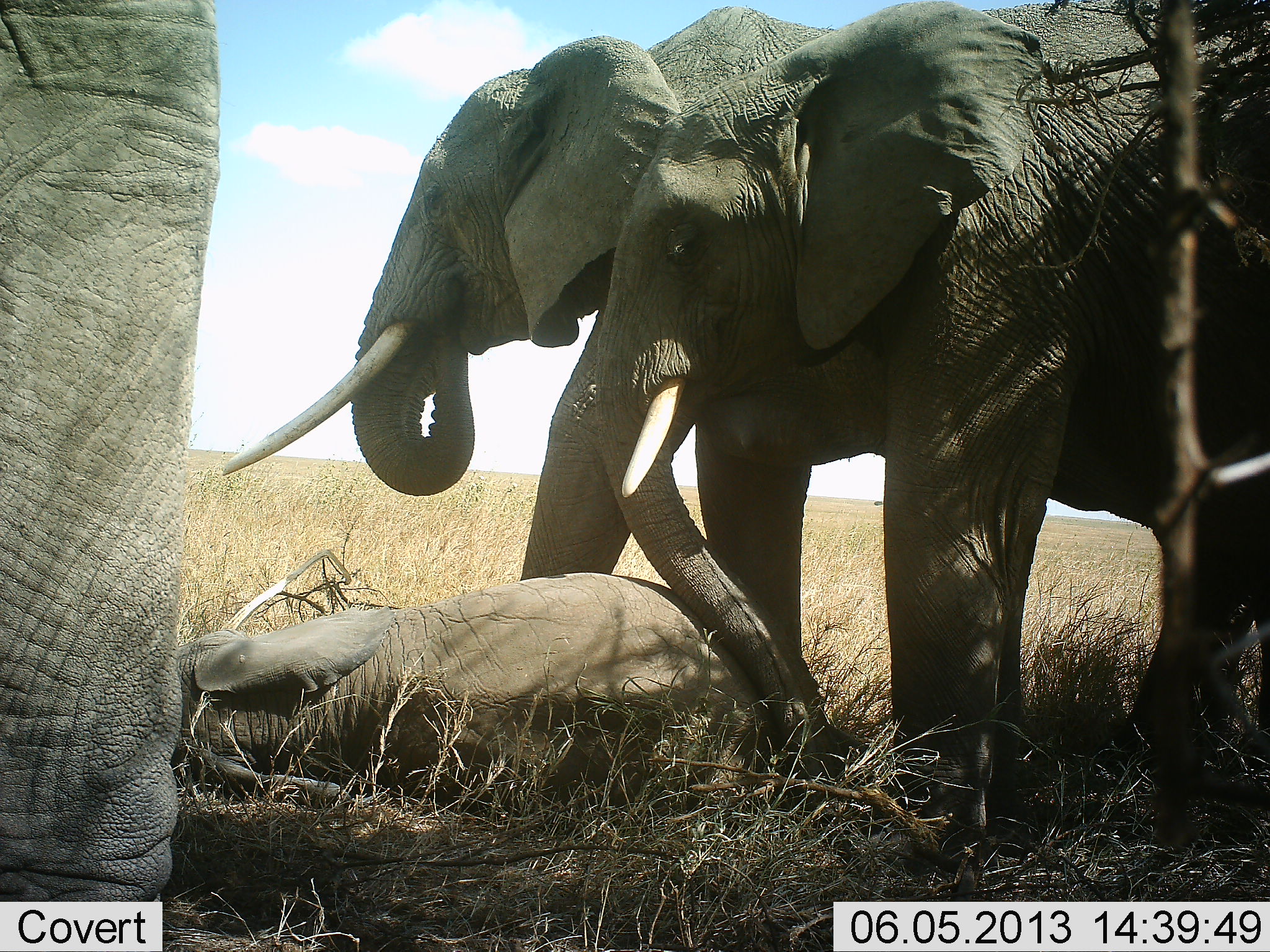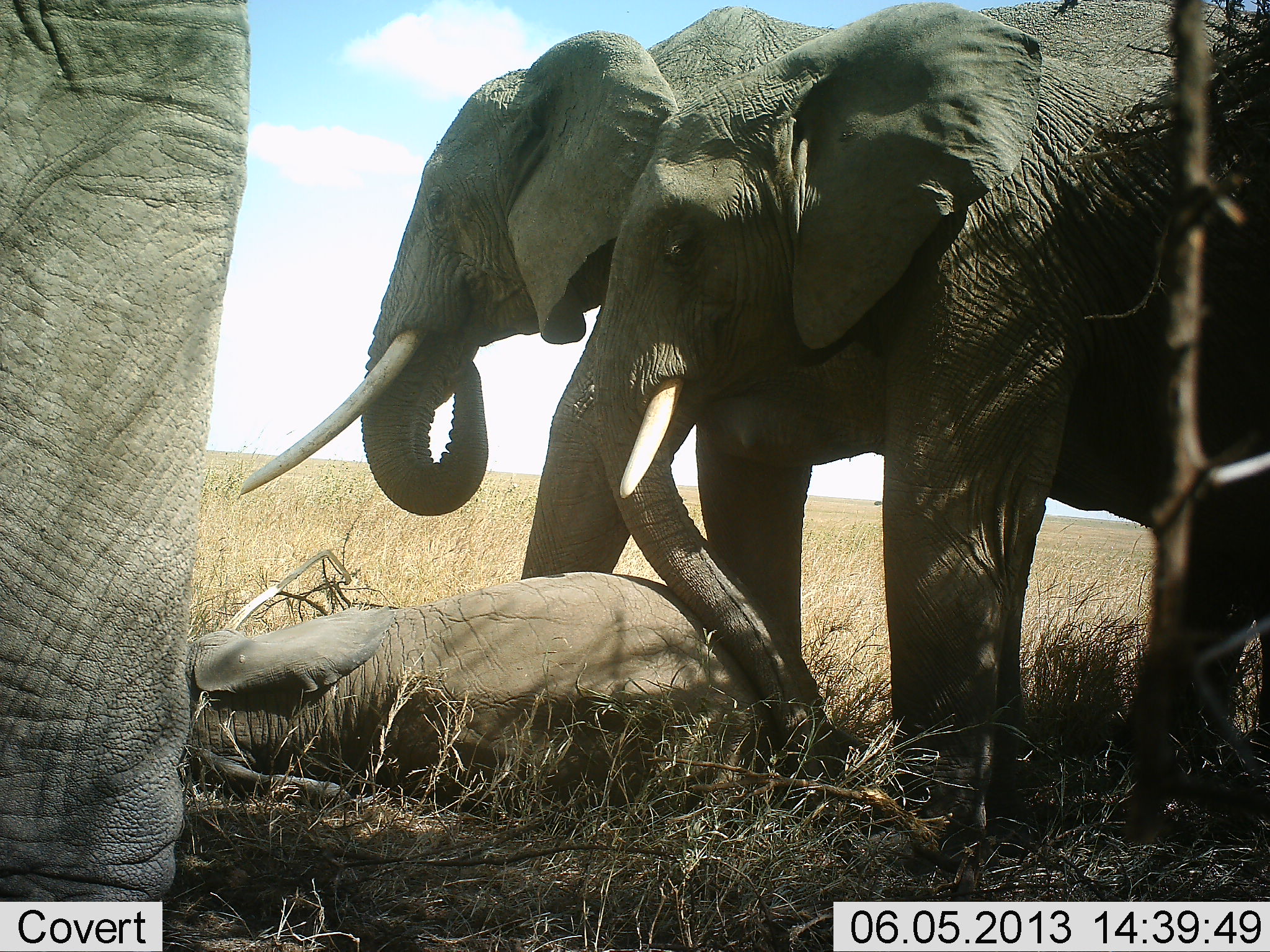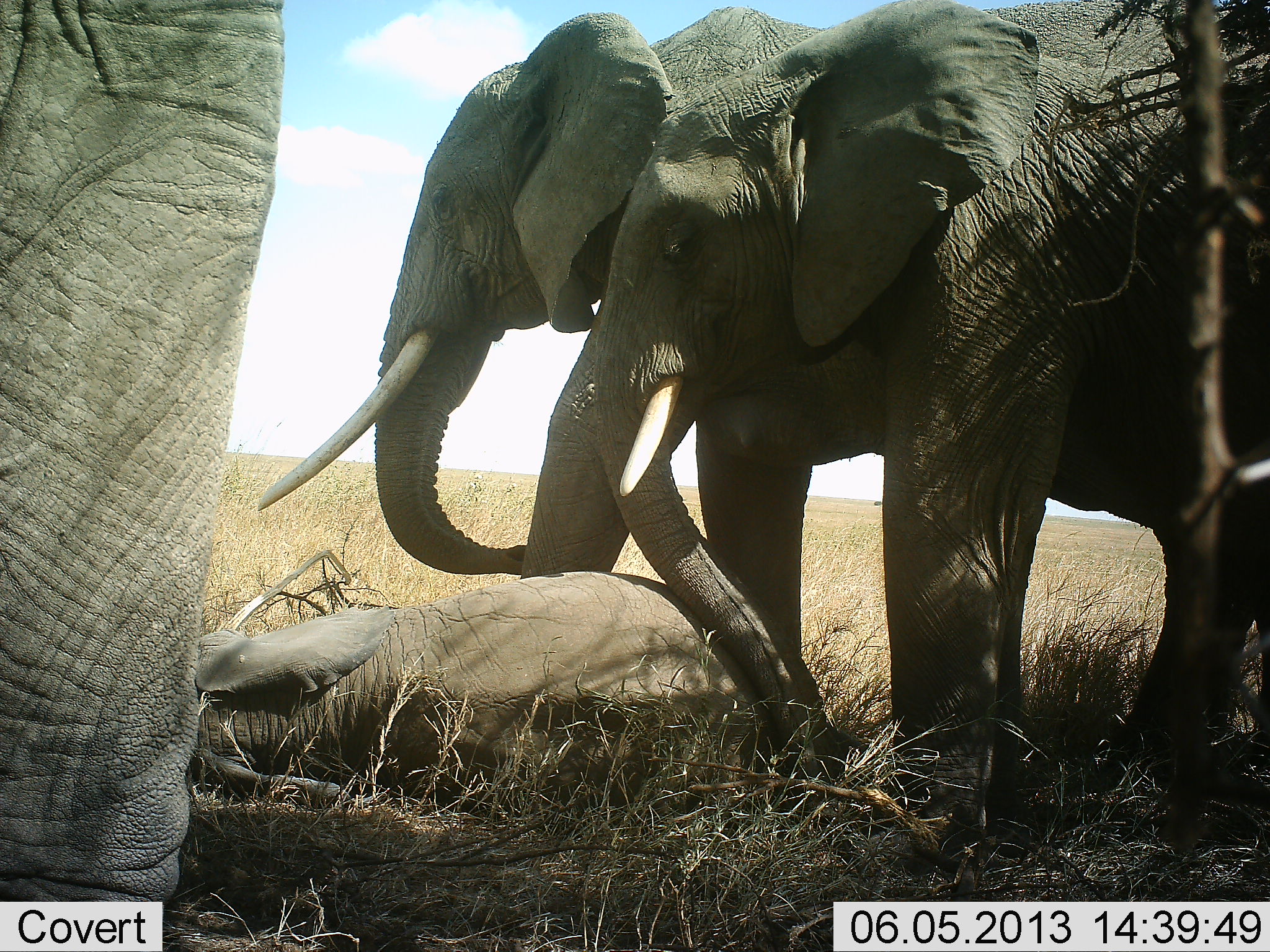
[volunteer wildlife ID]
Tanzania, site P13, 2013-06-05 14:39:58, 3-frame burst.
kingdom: Animalia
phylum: Chordata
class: Mammalia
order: Proboscidea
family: Elephantidae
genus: Loxodonta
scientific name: Loxodonta africana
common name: african bush elephant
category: elephant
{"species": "elephant (african bush elephant) (Loxodonta africana)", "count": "4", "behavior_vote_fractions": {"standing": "80%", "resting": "50%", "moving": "0%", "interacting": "50%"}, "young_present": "60%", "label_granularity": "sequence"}